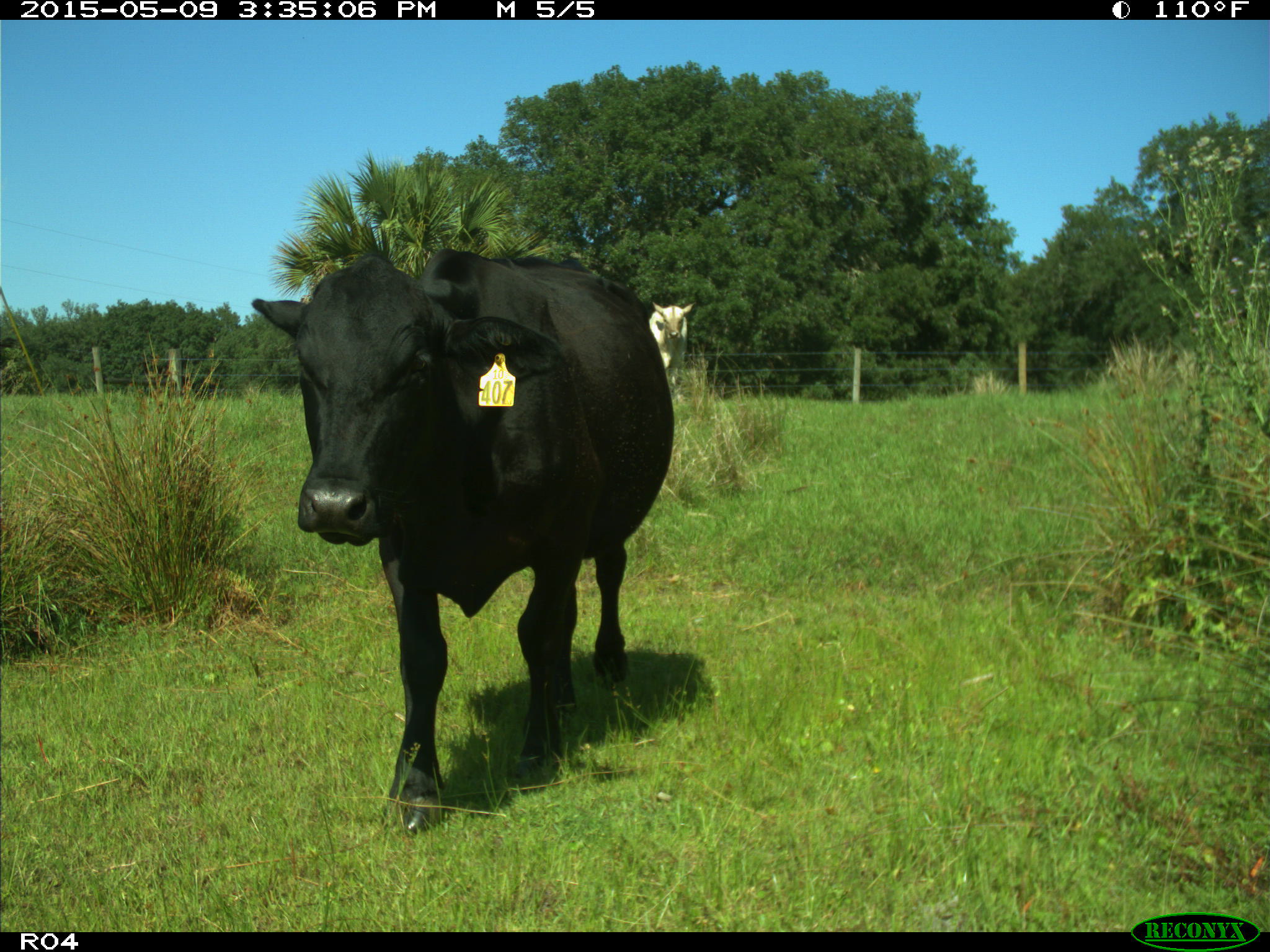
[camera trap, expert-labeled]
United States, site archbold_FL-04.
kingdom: Animalia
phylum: Chordata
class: Mammalia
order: Artiodactyla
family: Bovidae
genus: Bos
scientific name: Bos taurus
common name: domestic cow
Bos taurus (domestic cow).